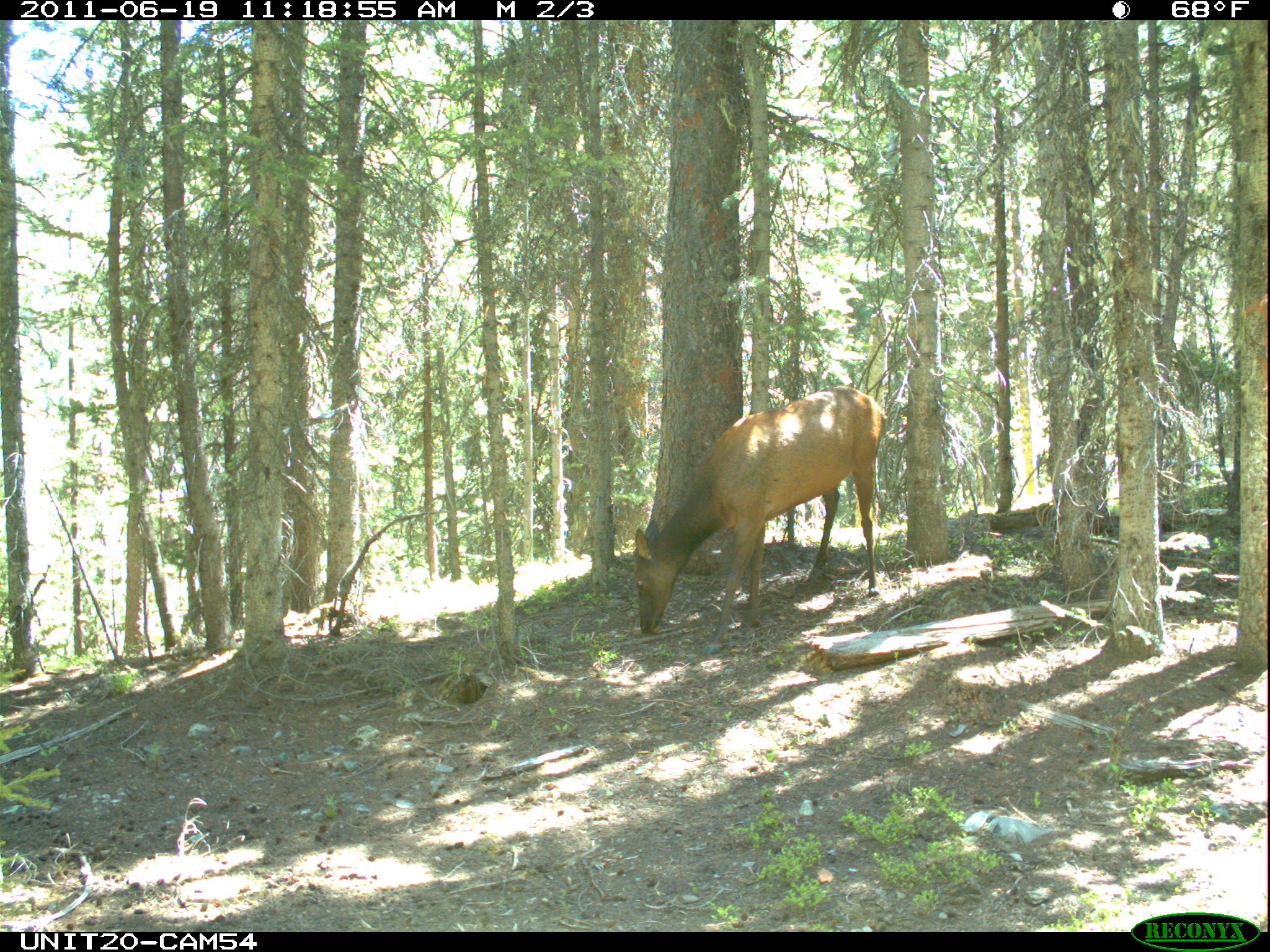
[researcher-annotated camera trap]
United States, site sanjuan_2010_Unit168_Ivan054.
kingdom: Animalia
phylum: Chordata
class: Mammalia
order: Artiodactyla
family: Cervidae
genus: Cervus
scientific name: Cervus elaphus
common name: red deer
Cervus elaphus (red deer).